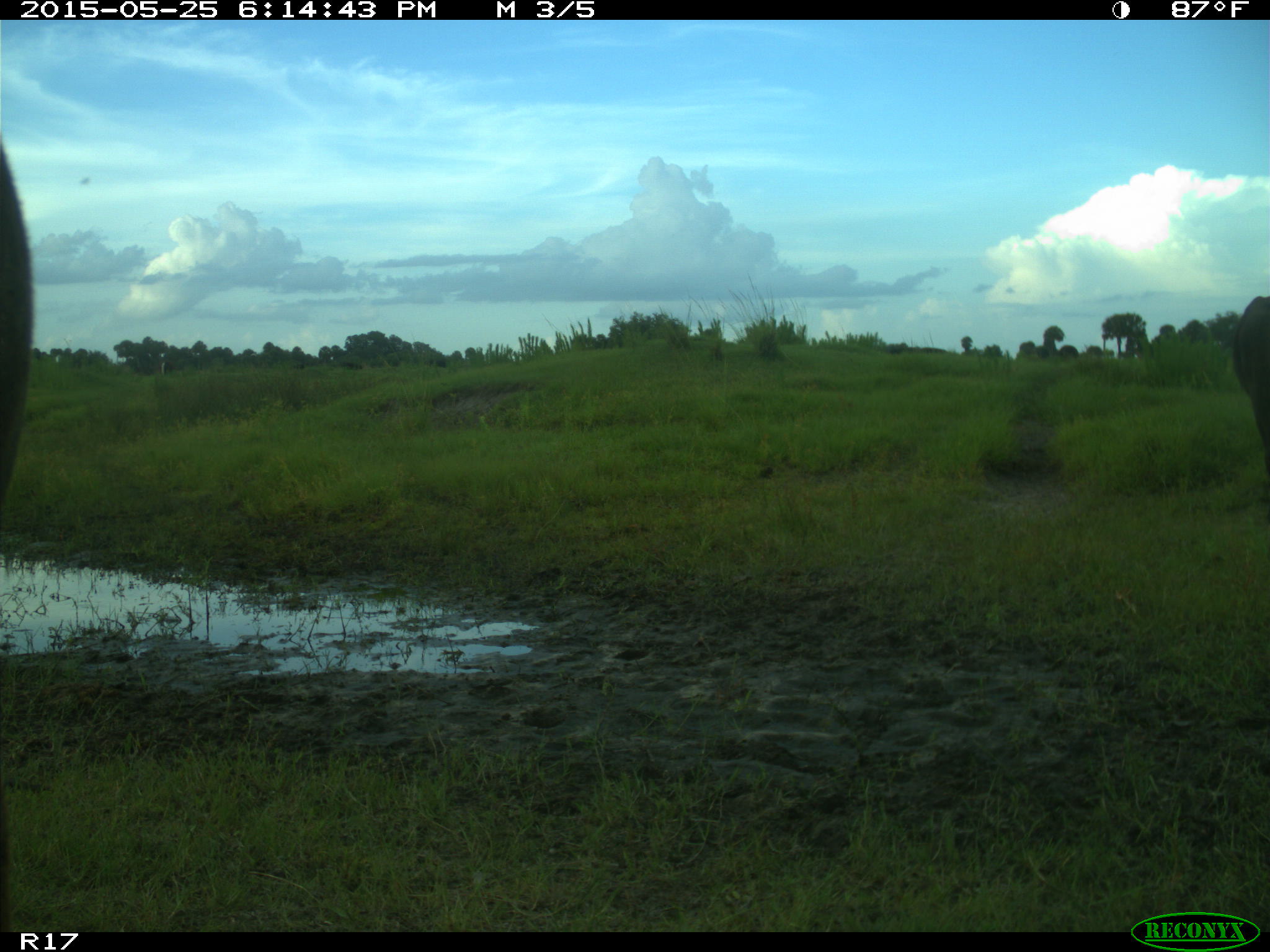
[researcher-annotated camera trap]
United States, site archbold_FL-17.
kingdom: Animalia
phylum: Chordata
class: Mammalia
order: Artiodactyla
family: Bovidae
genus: Bos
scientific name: Bos taurus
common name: domestic cow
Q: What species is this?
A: Bos taurus (domestic cow).